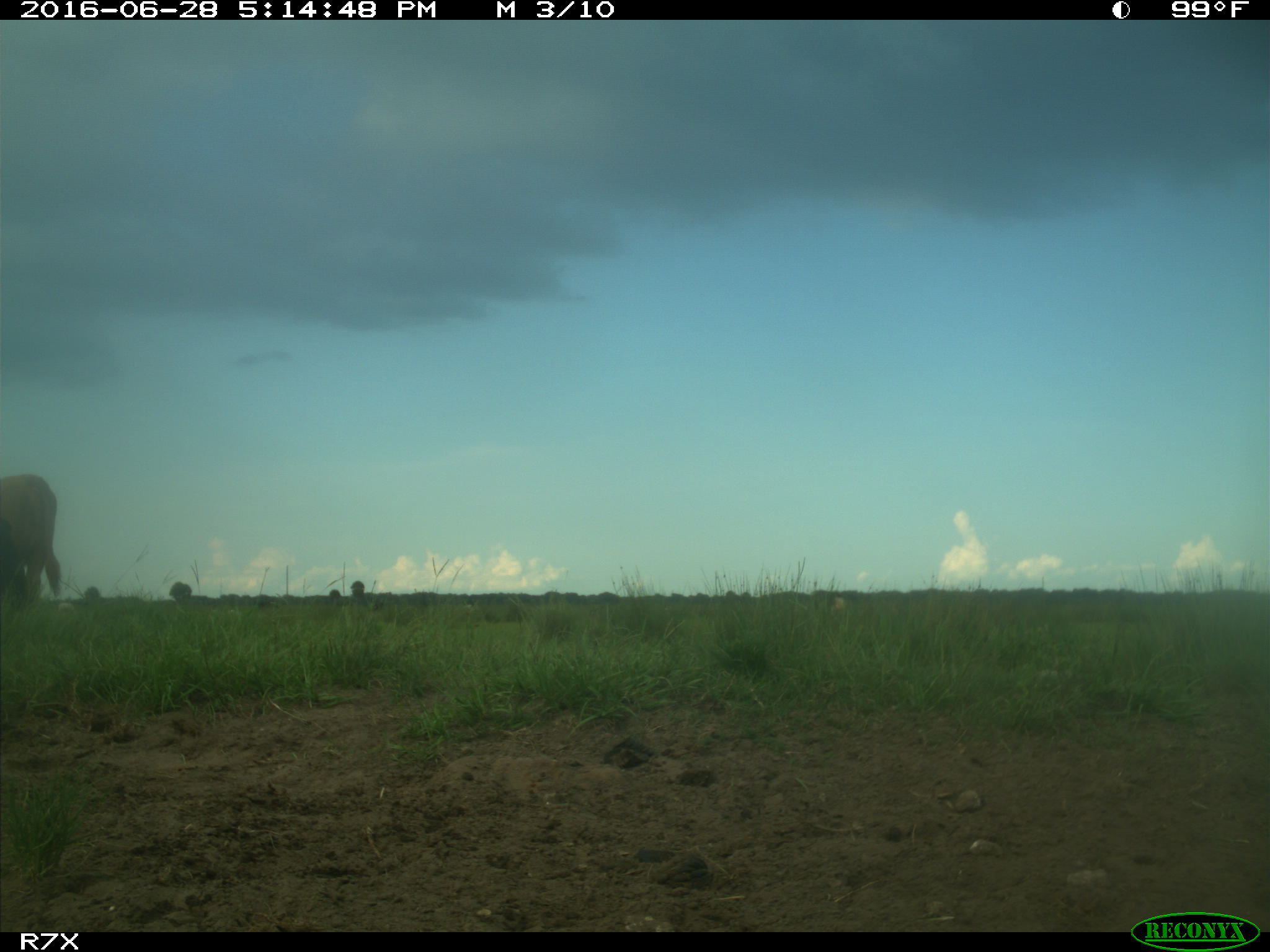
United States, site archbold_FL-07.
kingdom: Animalia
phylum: Chordata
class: Mammalia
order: Artiodactyla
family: Bovidae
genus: Bos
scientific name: Bos taurus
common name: domestic cow